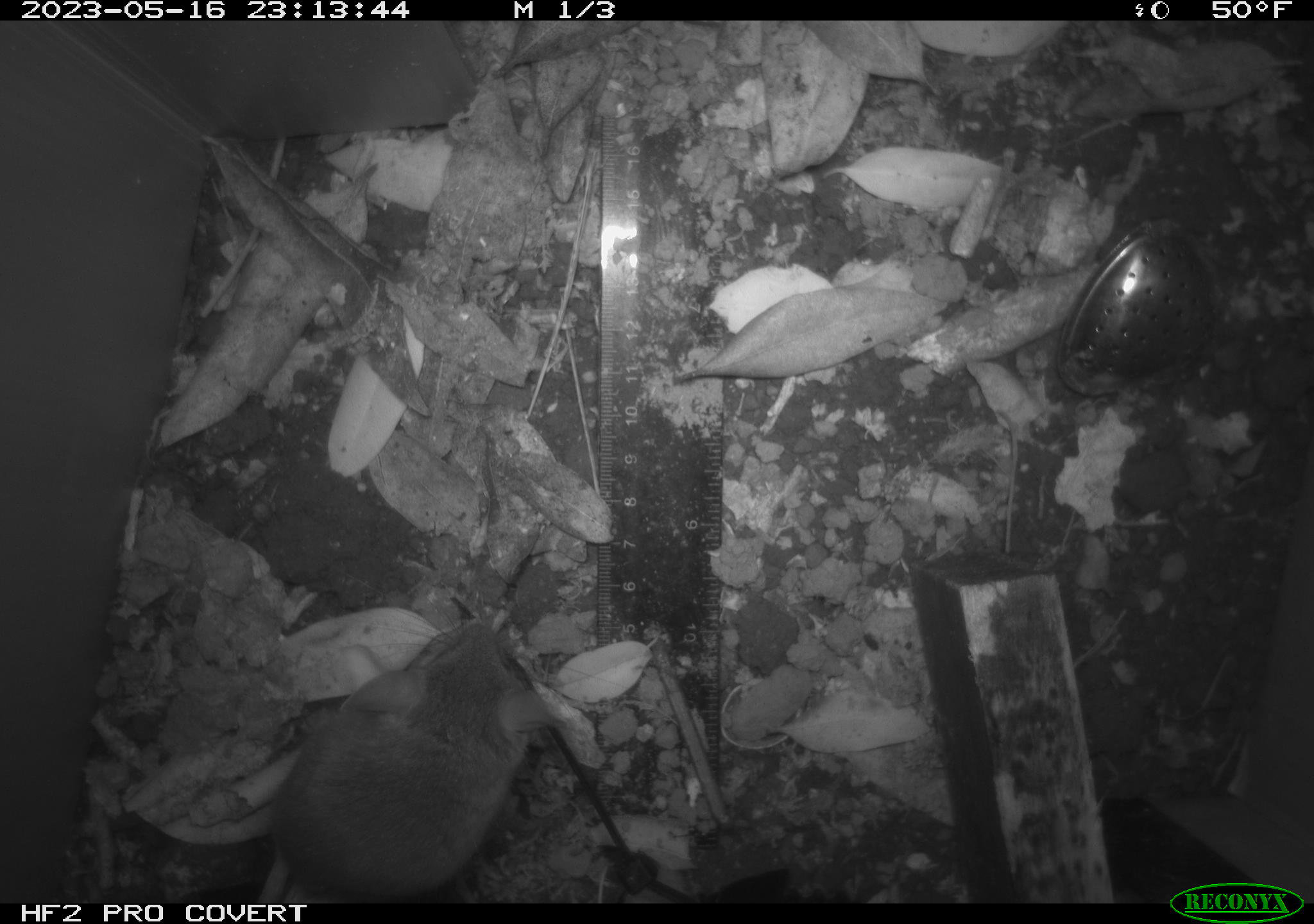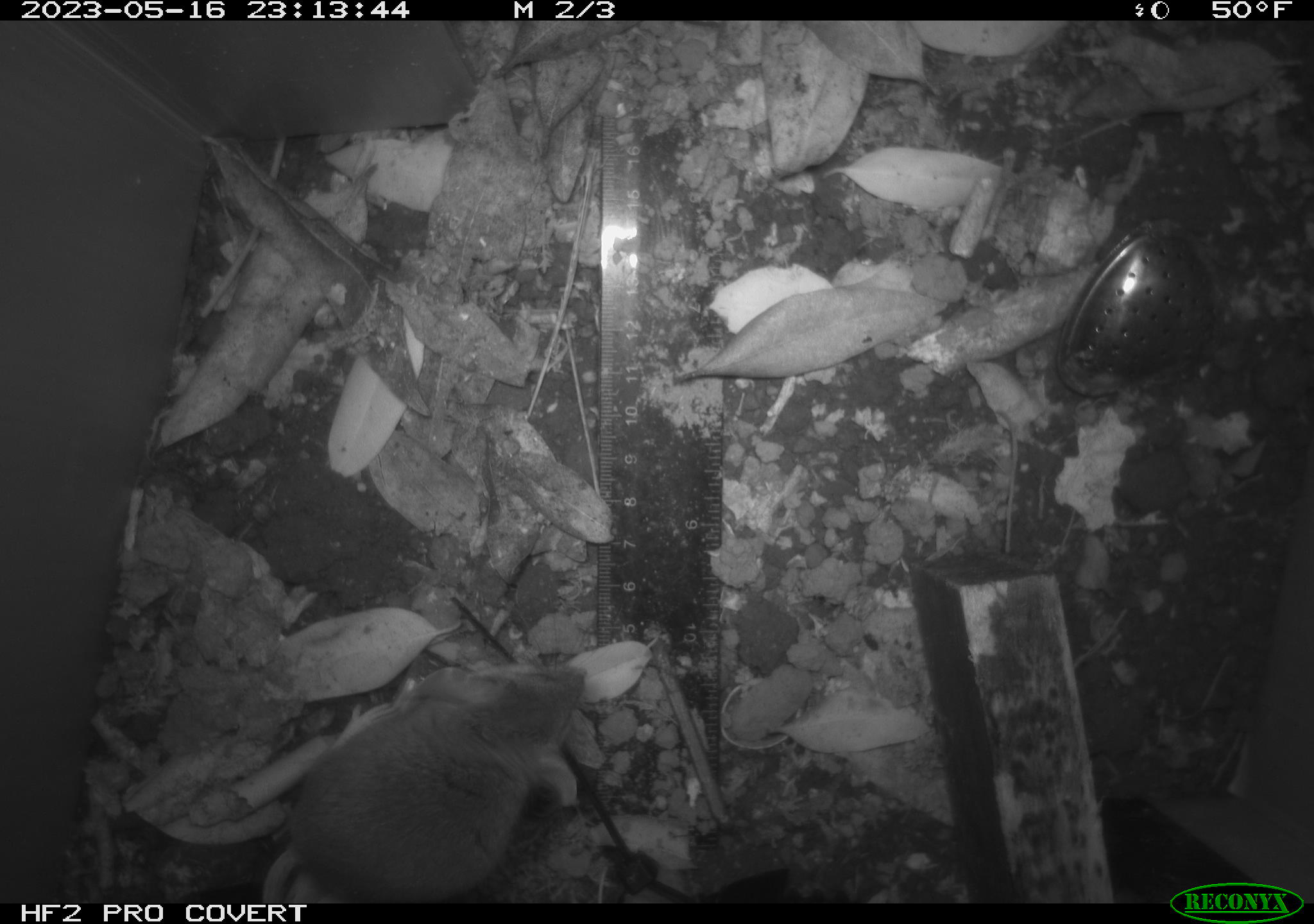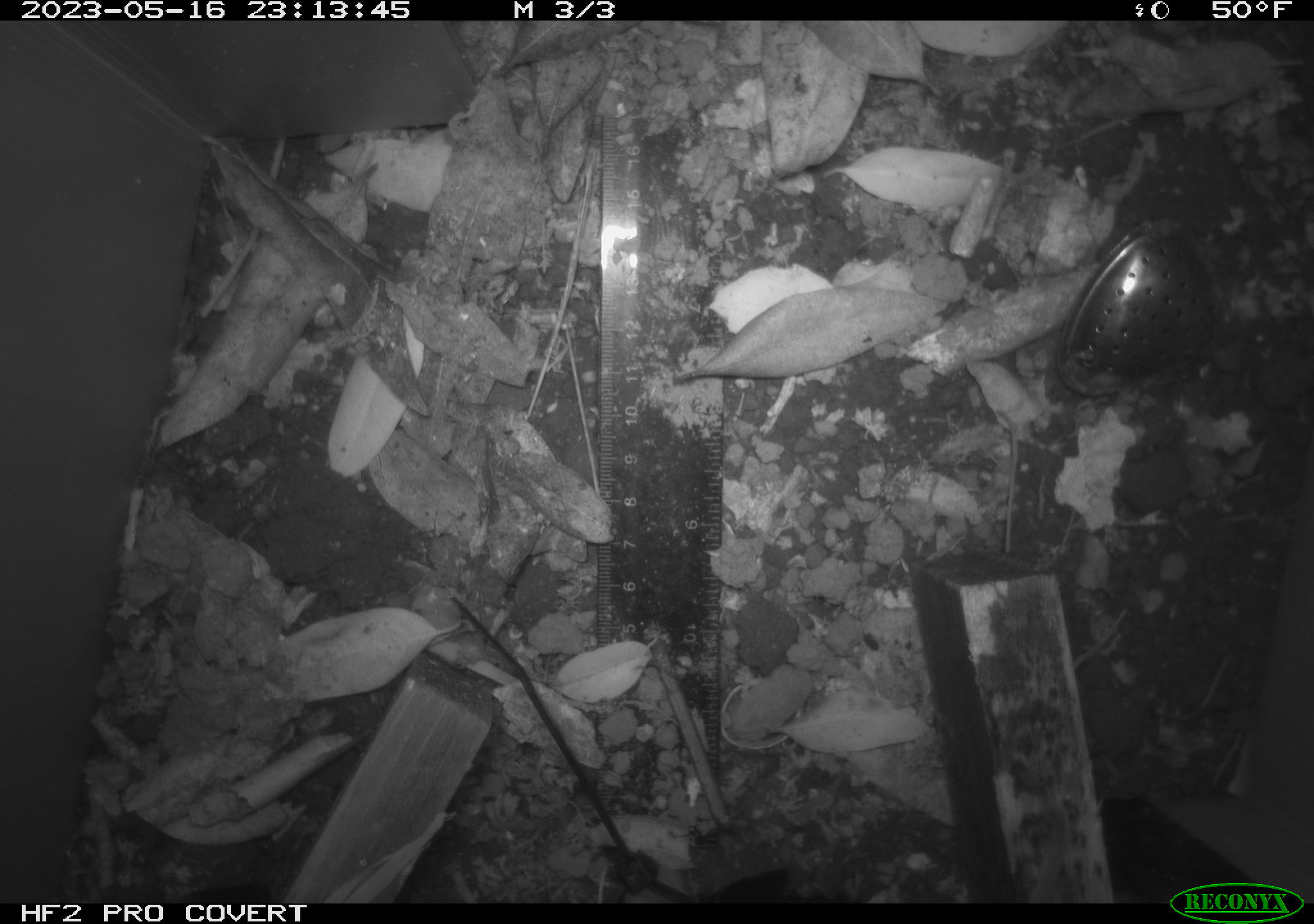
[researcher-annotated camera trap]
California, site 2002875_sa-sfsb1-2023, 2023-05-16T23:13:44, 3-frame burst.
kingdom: Animalia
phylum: Chordata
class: Mammalia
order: Rodentia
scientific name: Rodentia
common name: mouse species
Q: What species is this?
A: Mouse species (Rodentia).